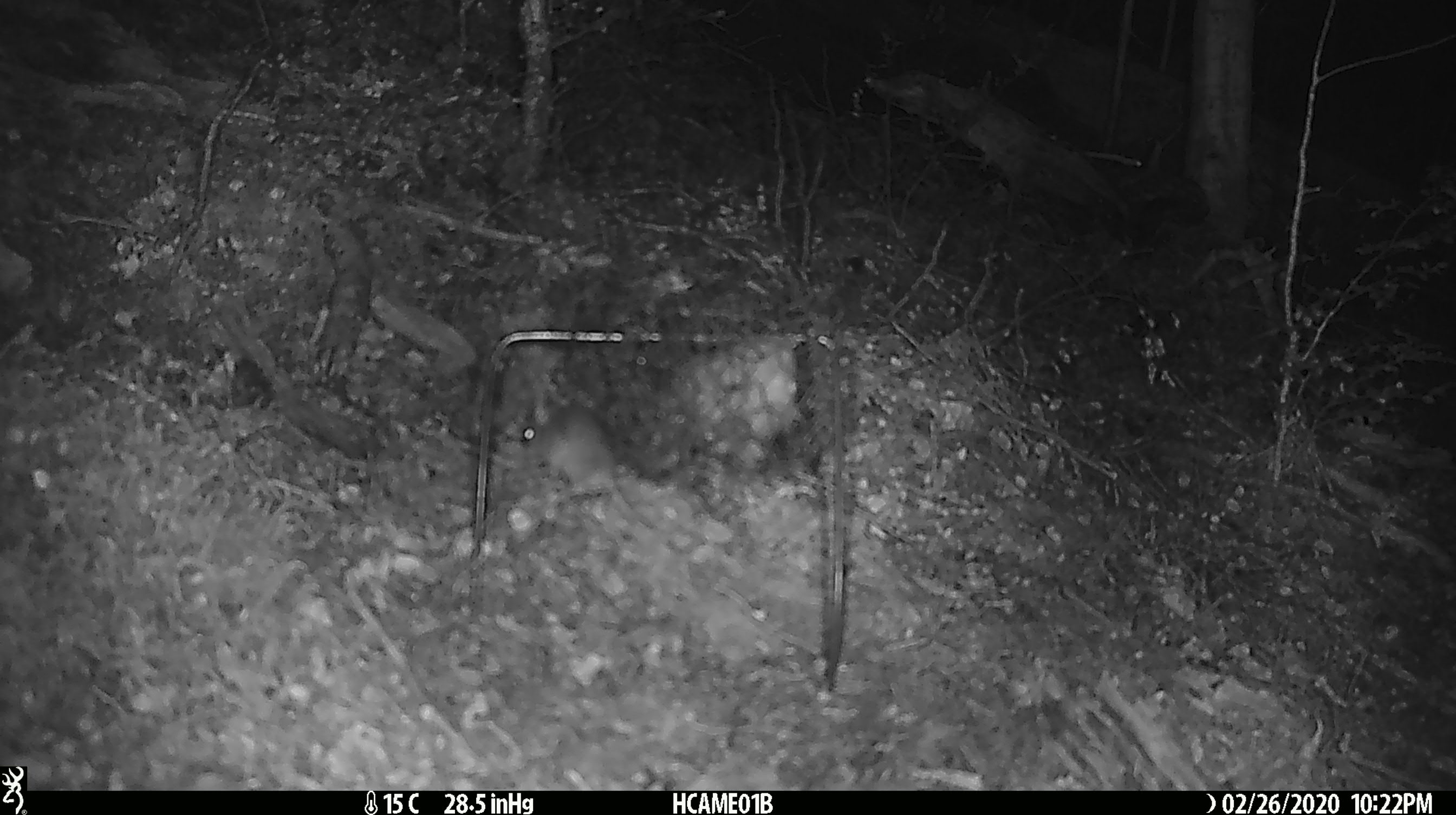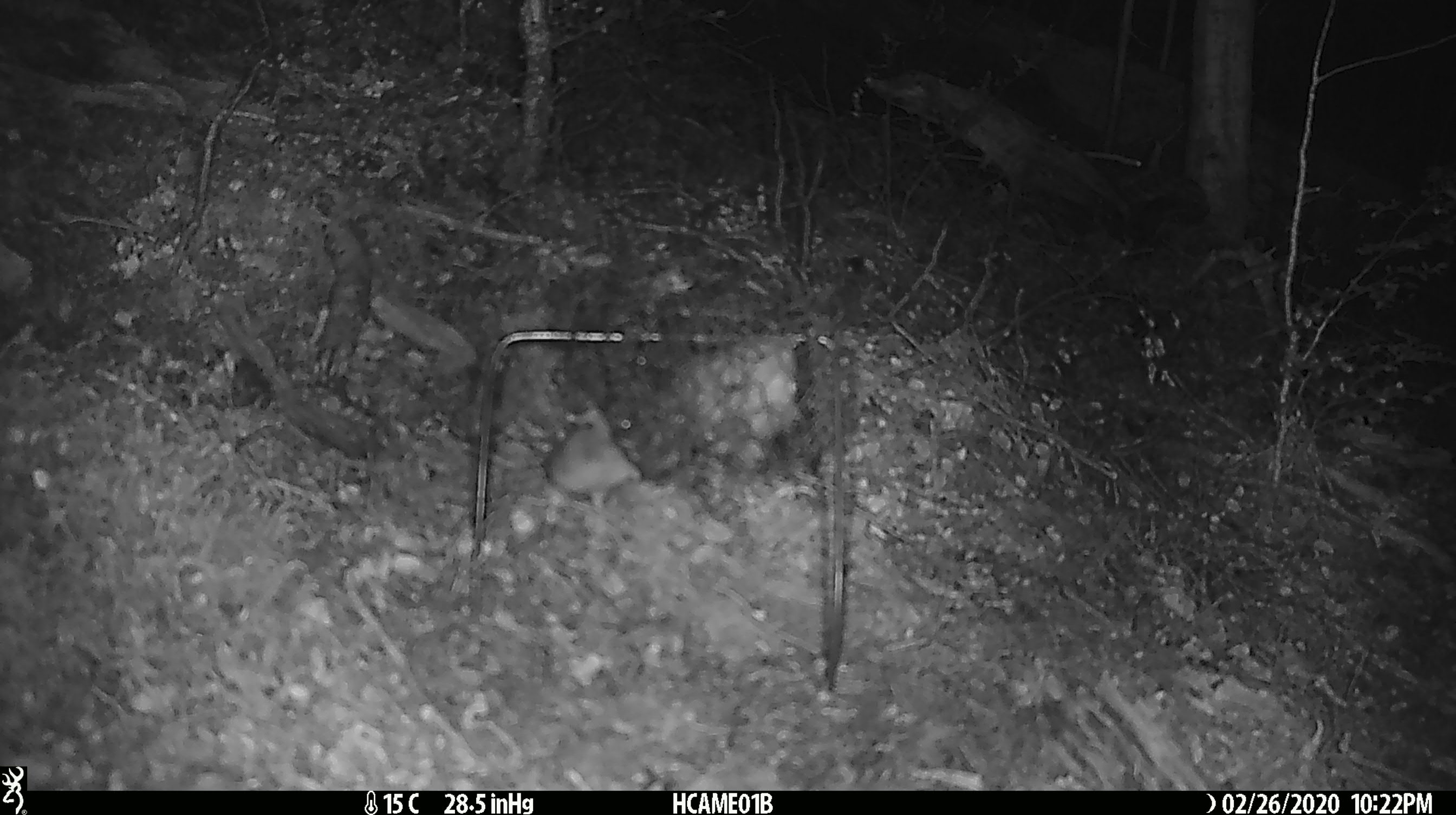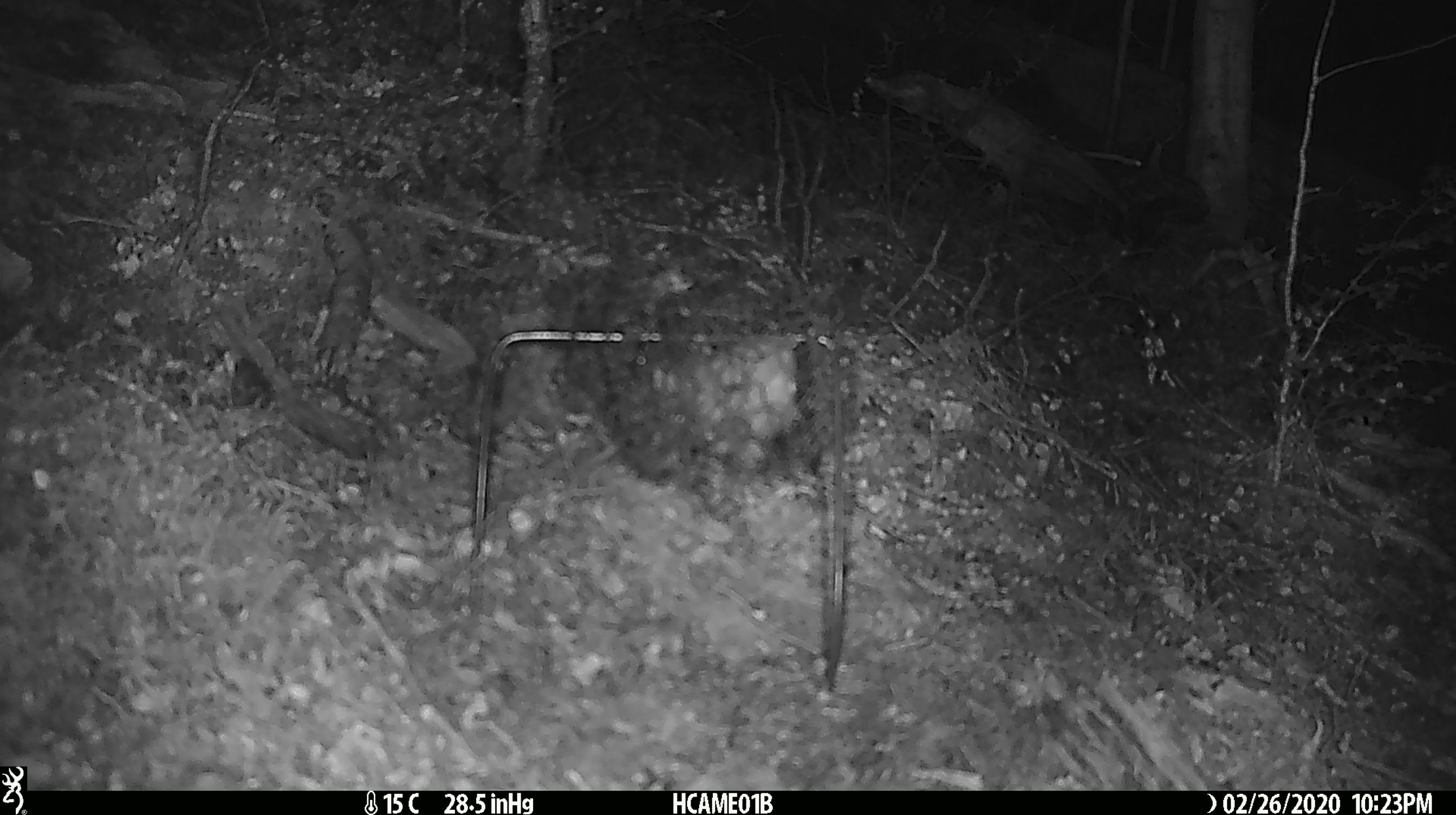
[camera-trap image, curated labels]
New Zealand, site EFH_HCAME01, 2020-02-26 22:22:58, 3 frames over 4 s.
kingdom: Animalia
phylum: Chordata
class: Mammalia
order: Rodentia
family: Muridae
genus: Mus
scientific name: Mus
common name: mouse